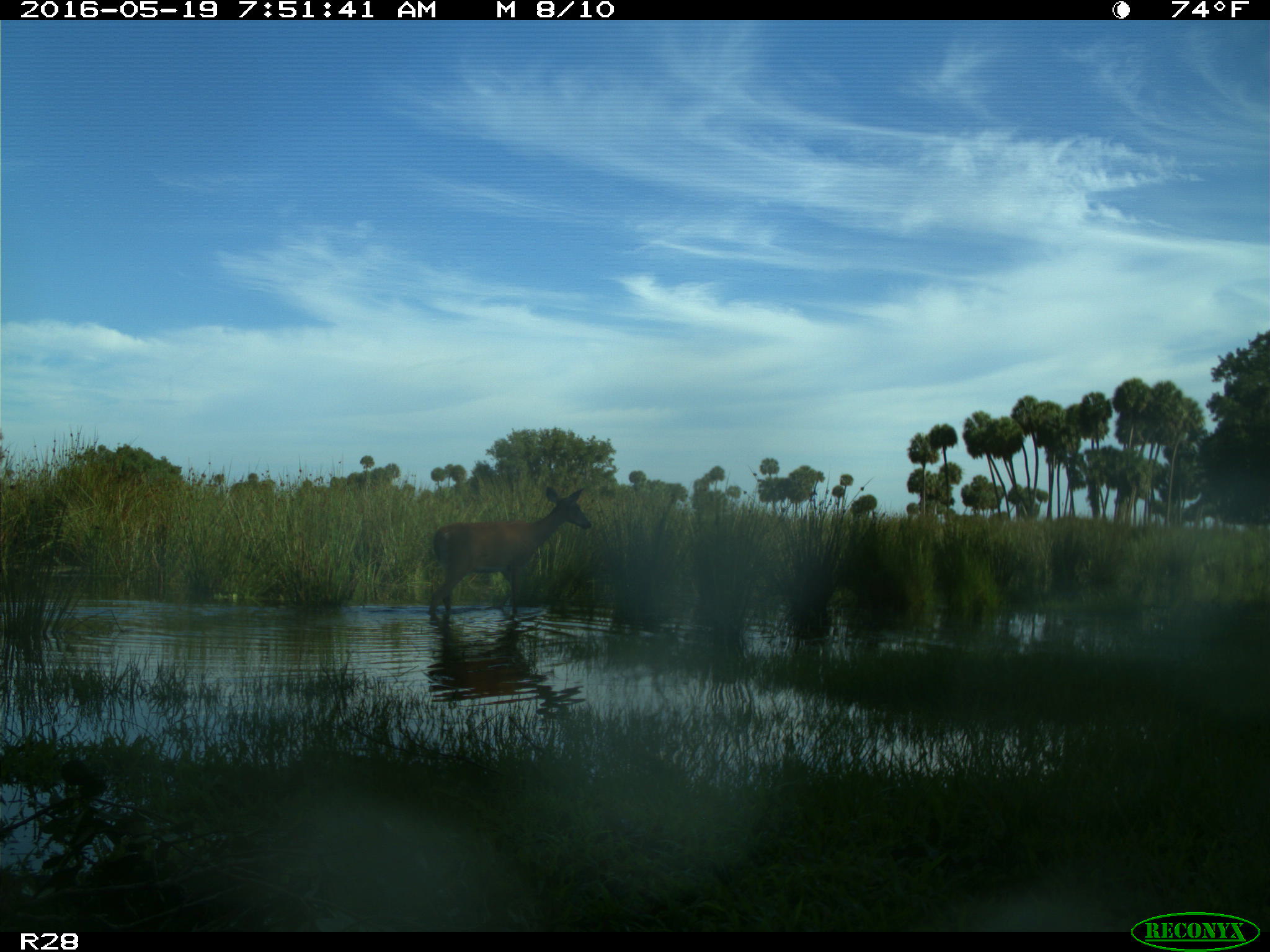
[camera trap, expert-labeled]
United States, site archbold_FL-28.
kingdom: Animalia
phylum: Chordata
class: Mammalia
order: Artiodactyla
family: Cervidae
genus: Odocoileus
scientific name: Odocoileus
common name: deer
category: unidentified deer